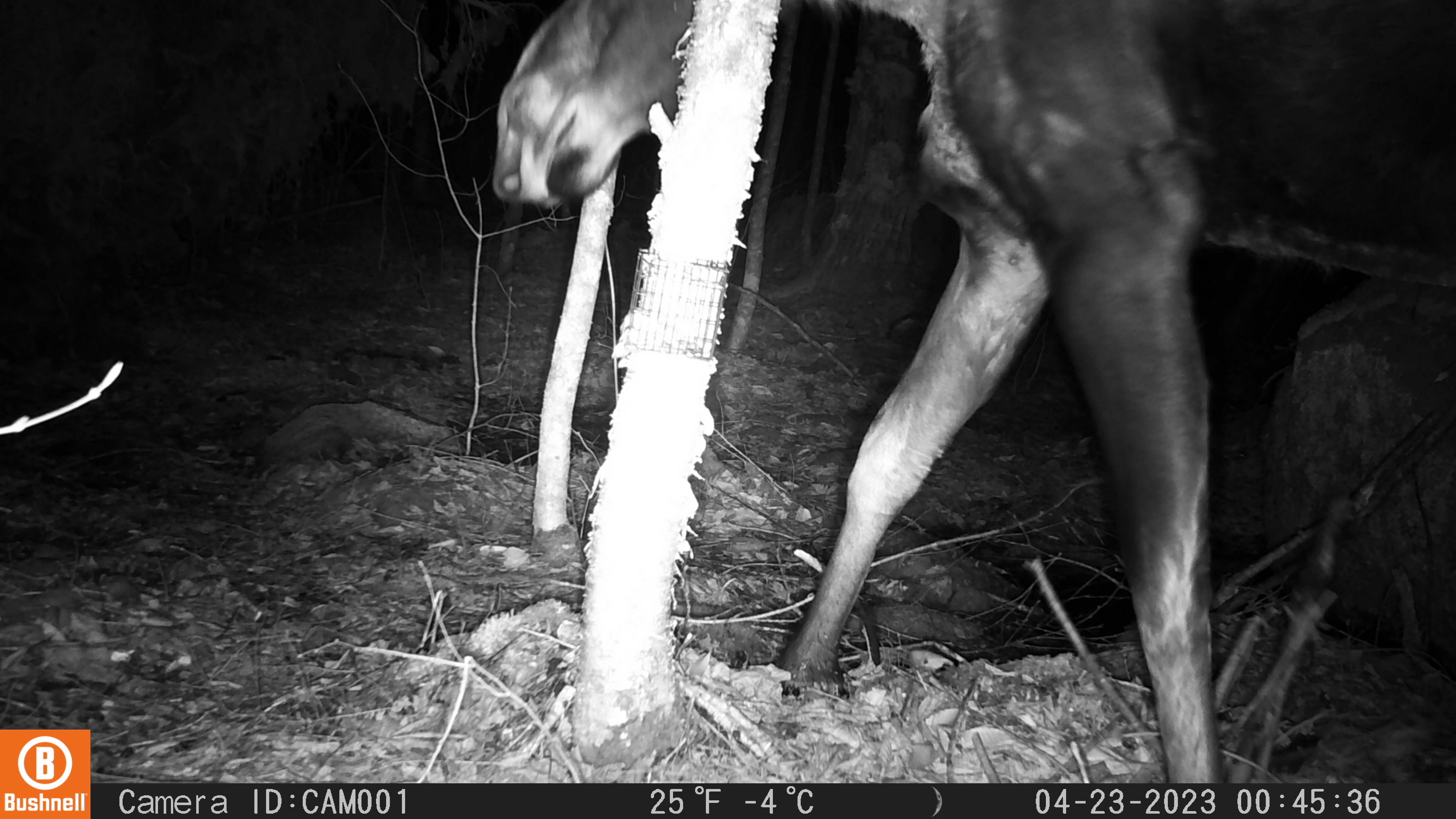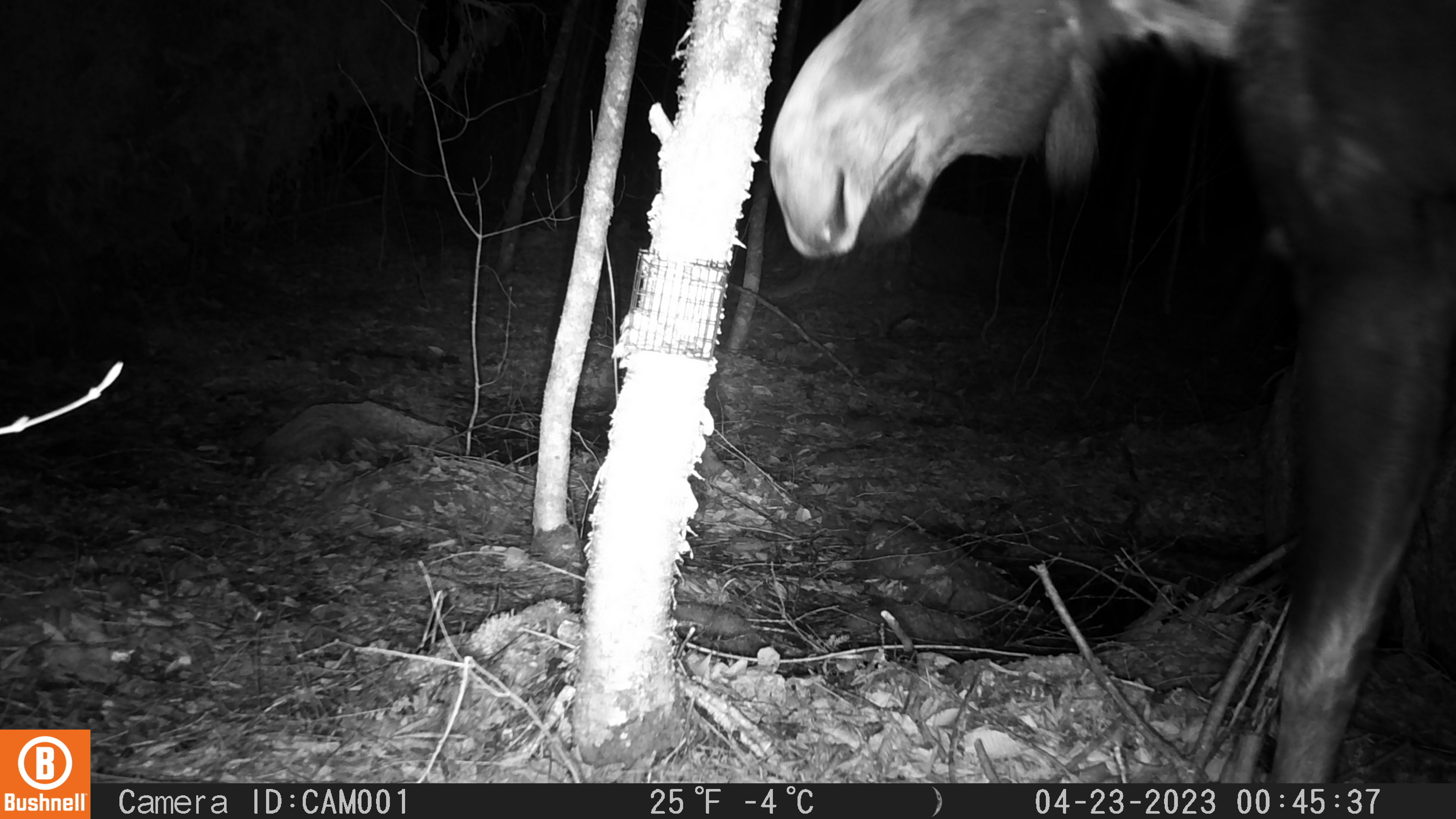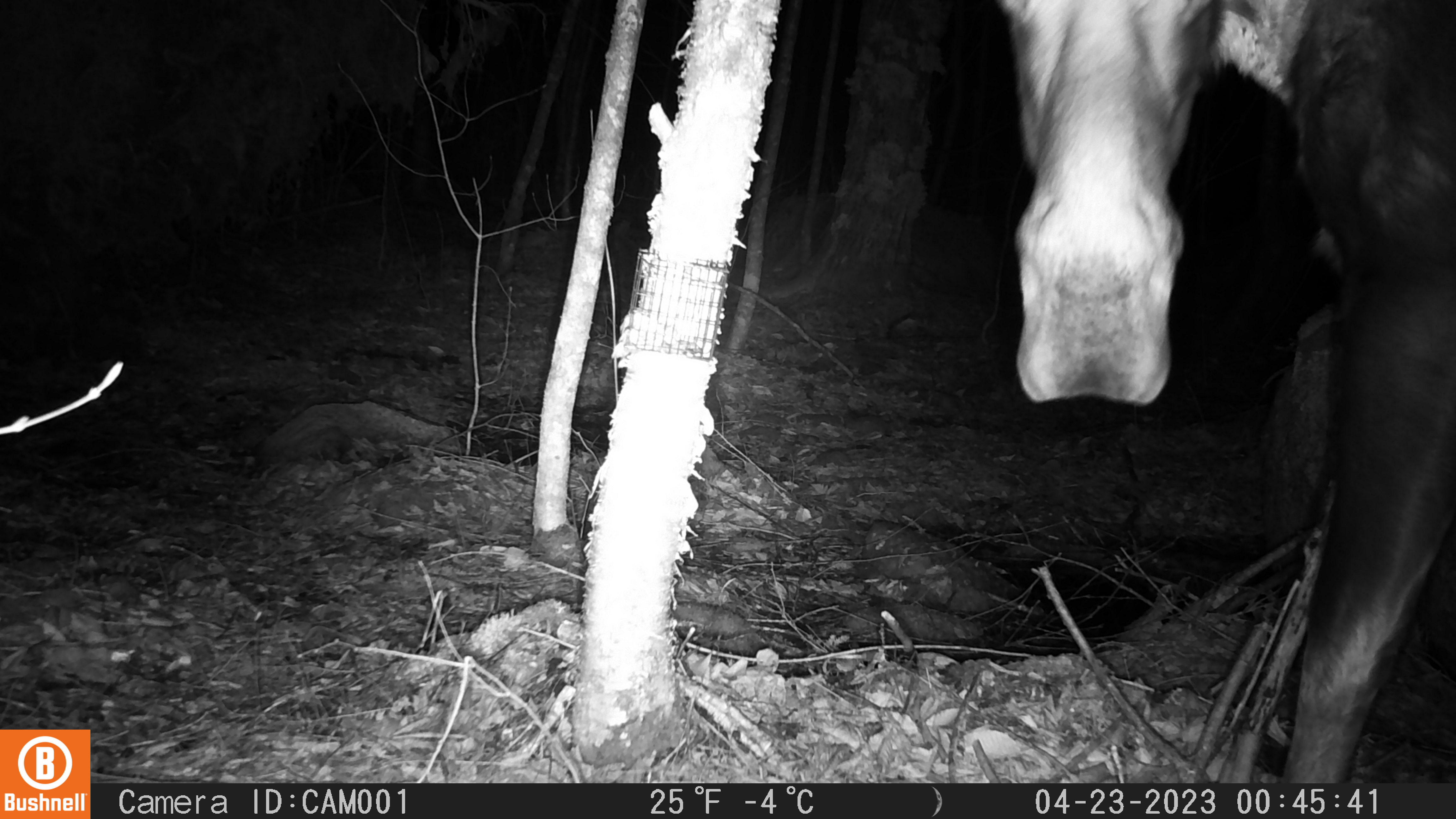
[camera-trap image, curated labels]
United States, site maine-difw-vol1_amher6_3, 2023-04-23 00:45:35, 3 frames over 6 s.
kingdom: Animalia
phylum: Chordata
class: Mammalia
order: Artiodactyla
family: Cervidae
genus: Alces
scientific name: Alces alces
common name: moose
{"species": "moose (Alces alces)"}